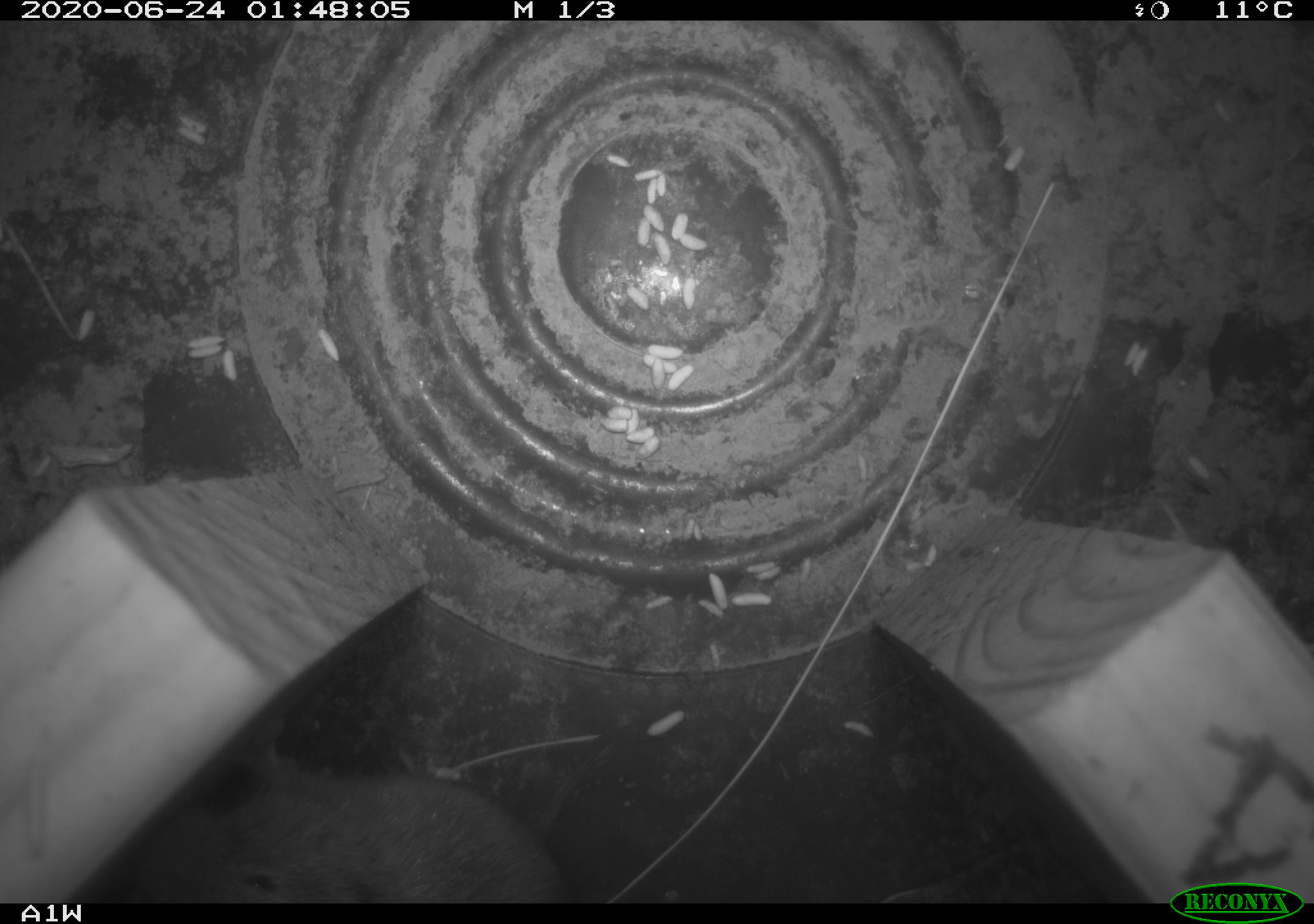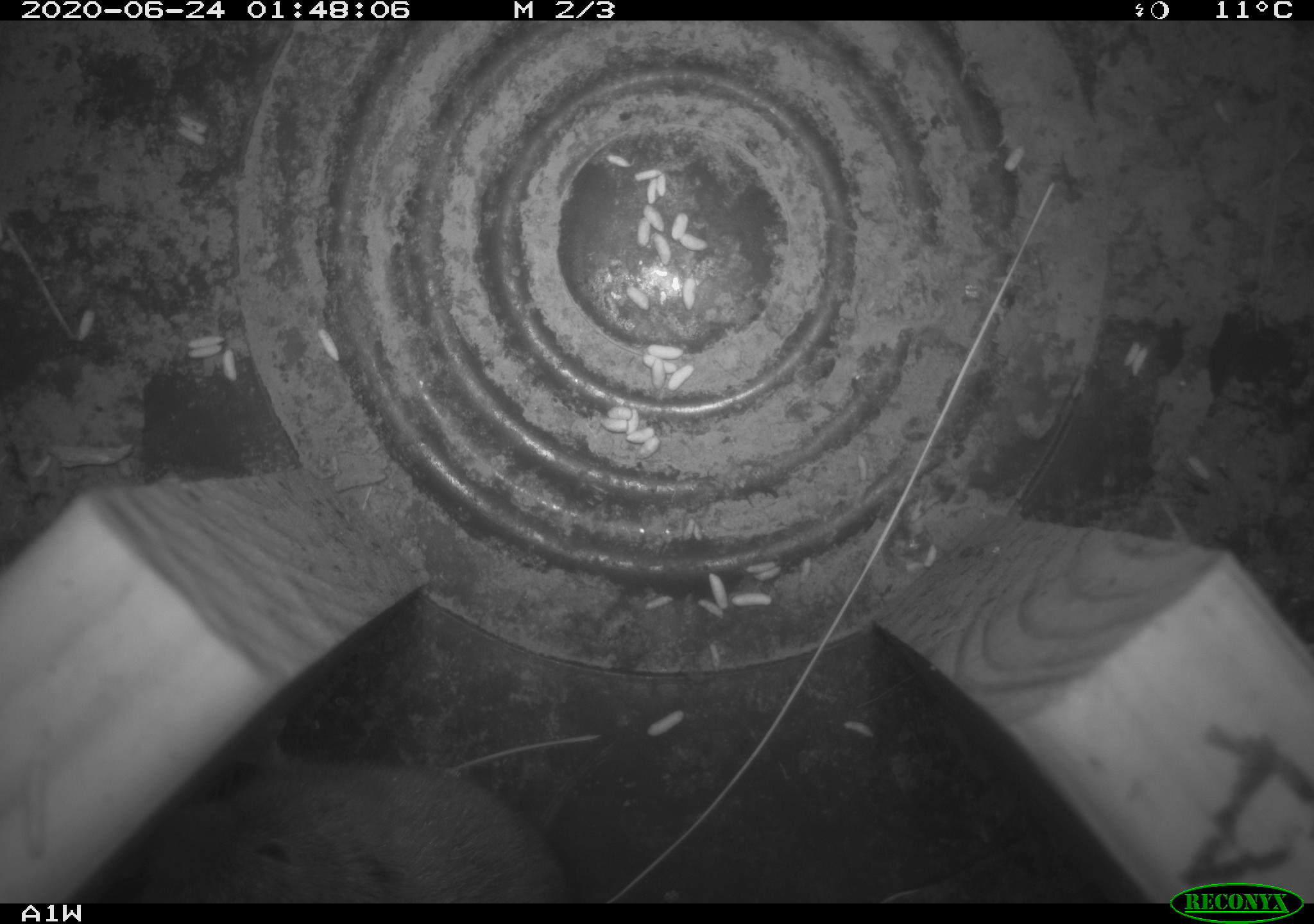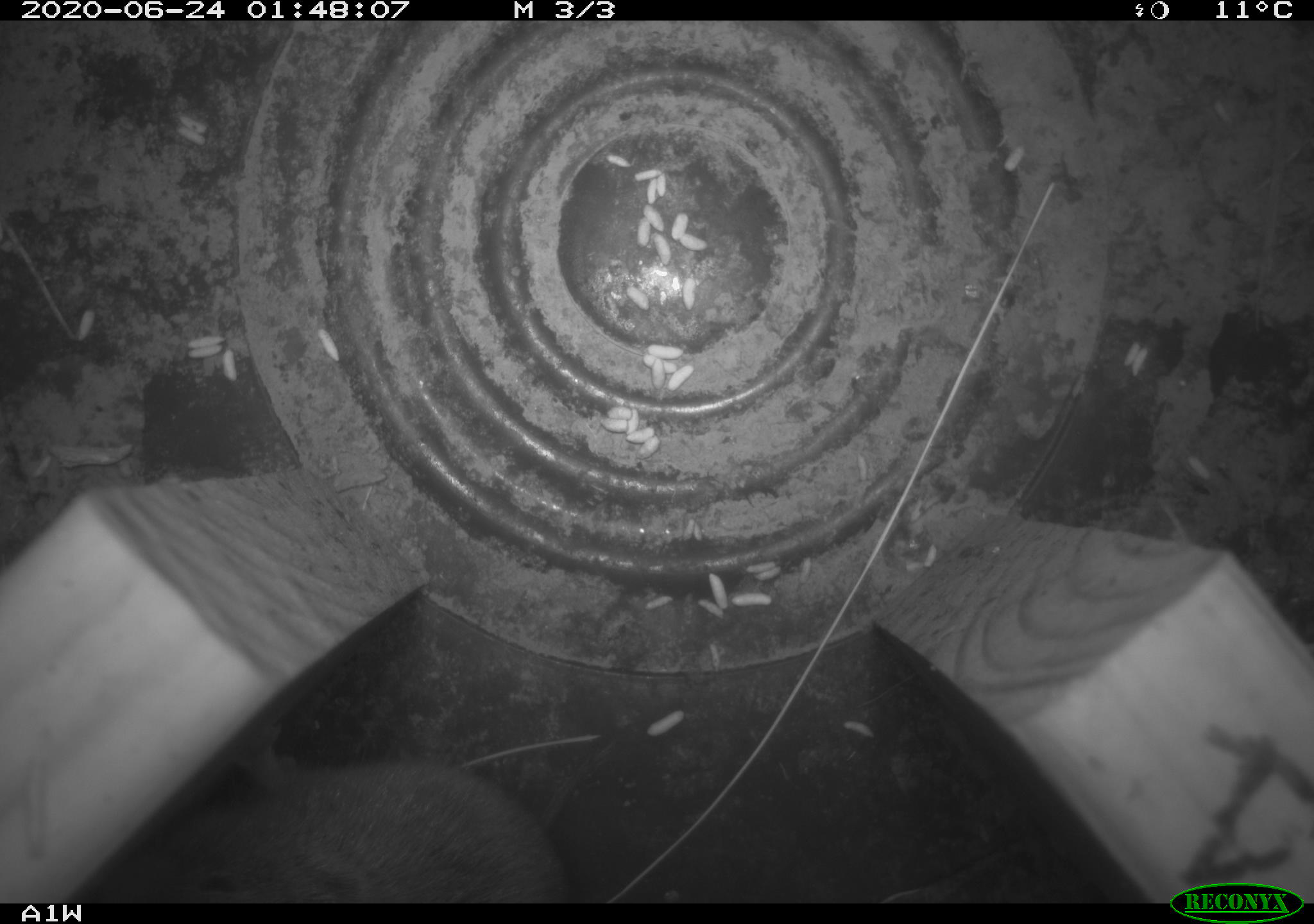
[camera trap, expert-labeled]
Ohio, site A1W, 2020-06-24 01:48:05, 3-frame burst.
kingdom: Animalia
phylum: Chordata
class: Mammalia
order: Rodentia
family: Cricetidae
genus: Microtus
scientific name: Microtus pennsylvanicus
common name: meadow vole